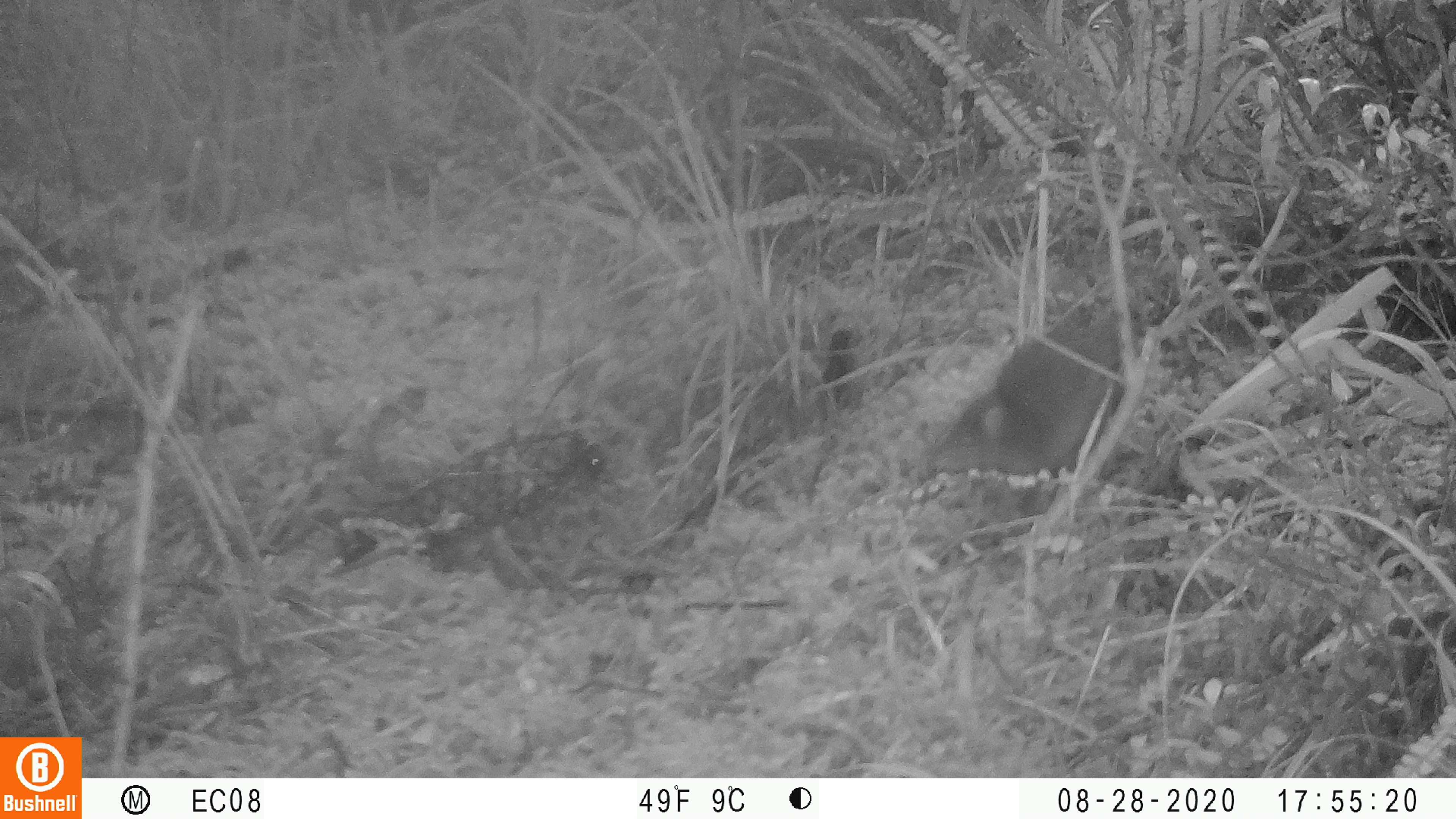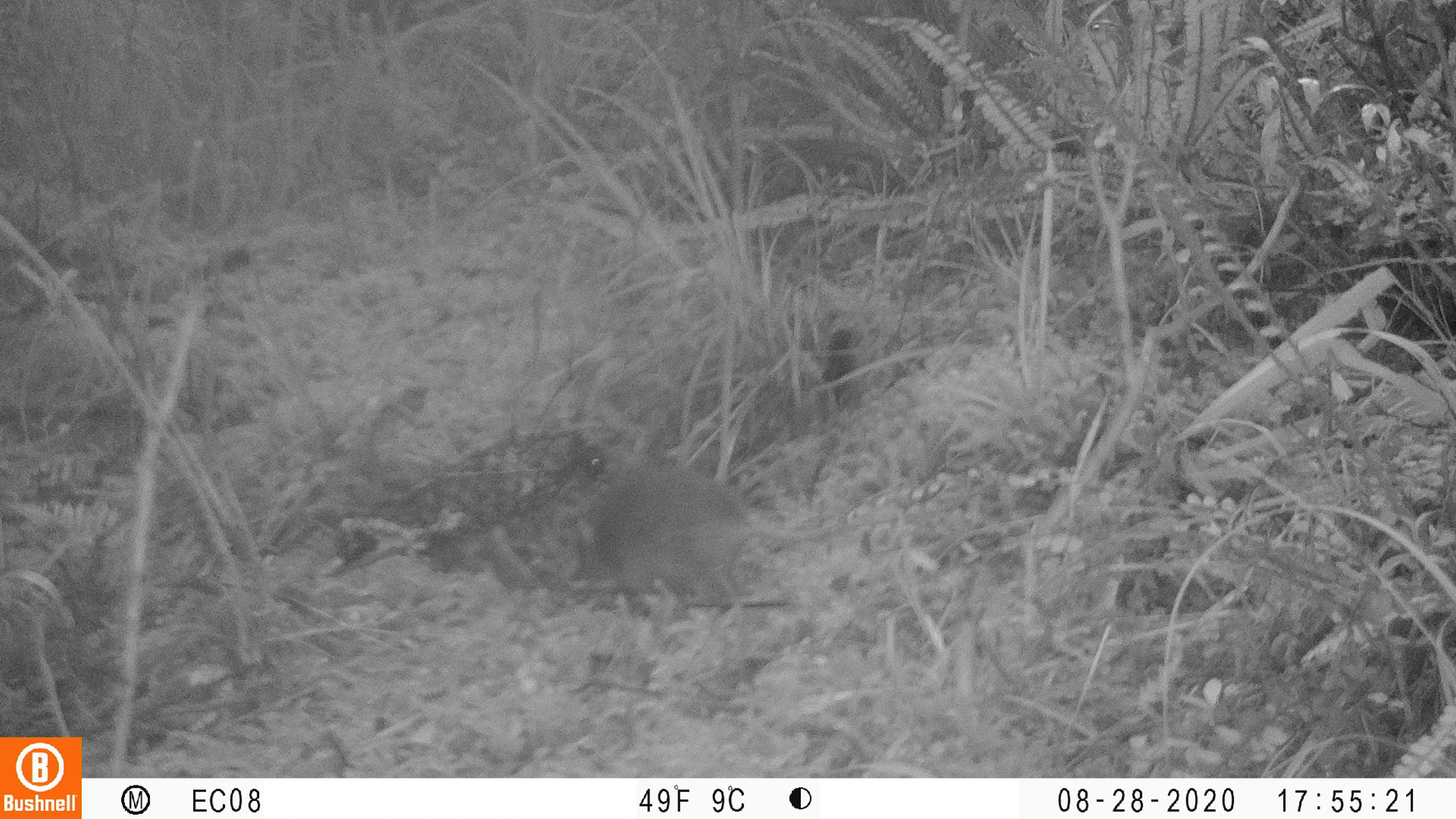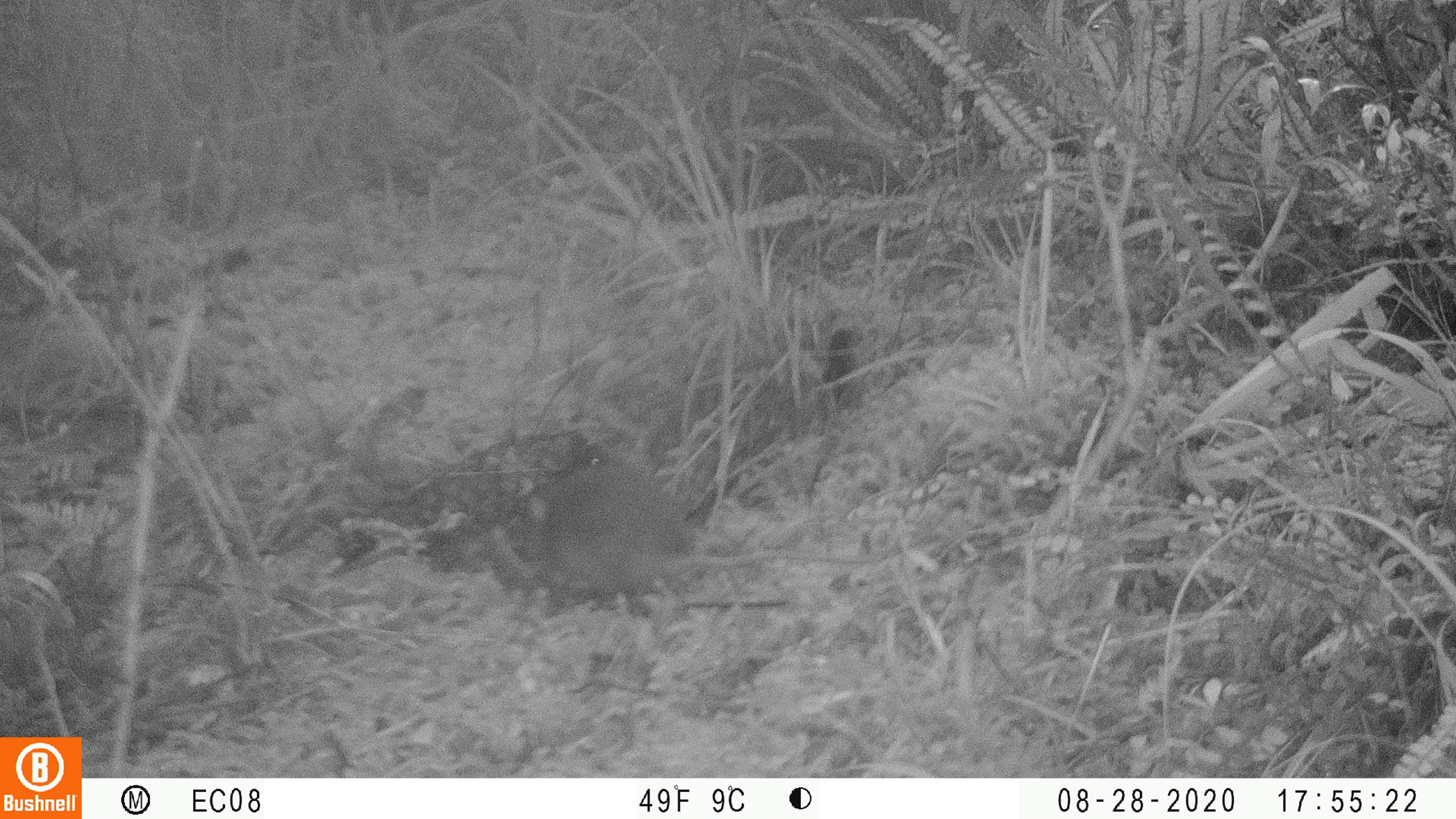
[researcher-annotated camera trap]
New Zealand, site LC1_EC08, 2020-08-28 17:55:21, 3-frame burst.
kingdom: Animalia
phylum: Chordata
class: Mammalia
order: Rodentia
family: Muridae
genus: Rattus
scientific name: Rattus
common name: rat